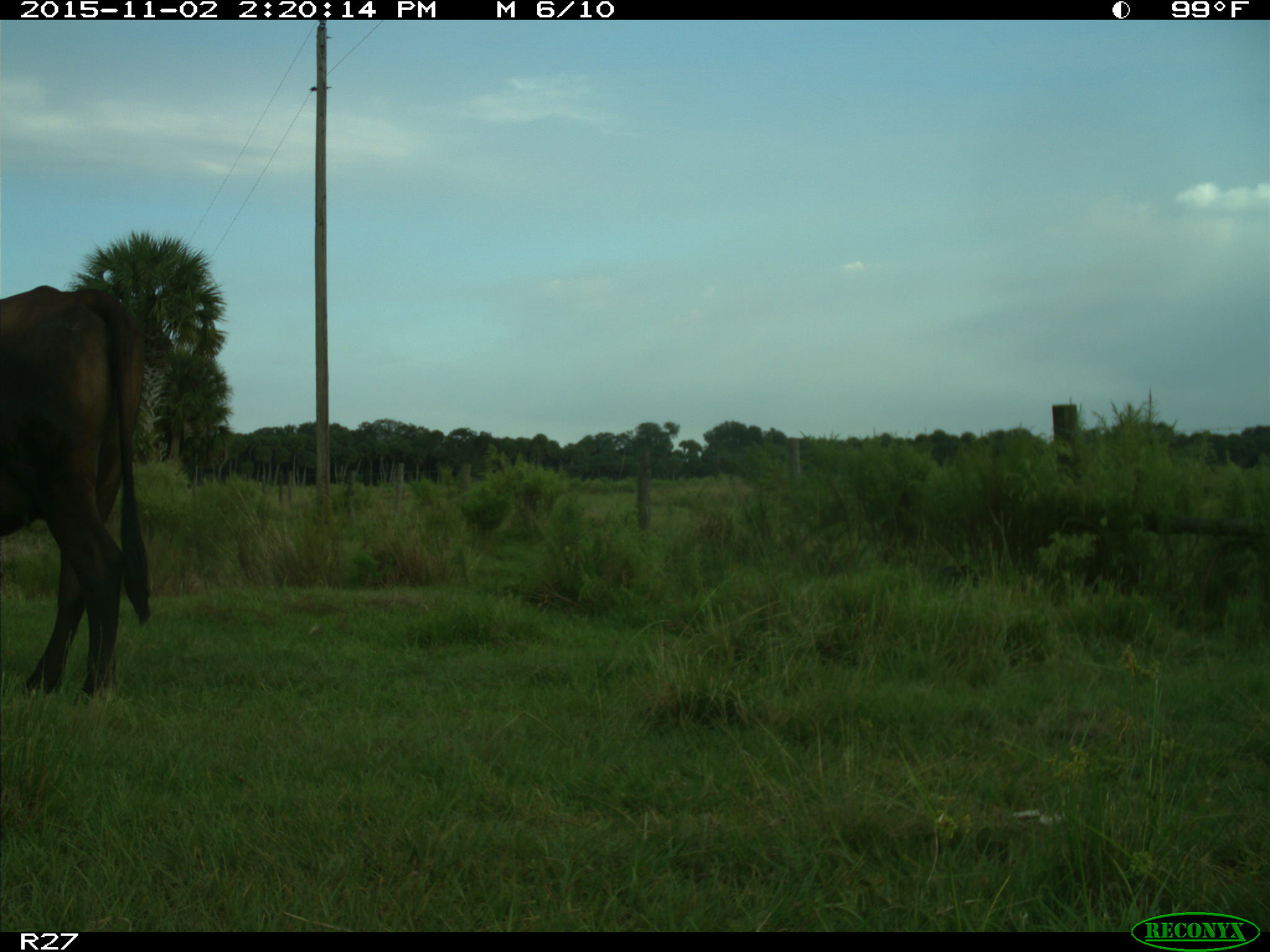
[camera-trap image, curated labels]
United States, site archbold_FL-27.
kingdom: Animalia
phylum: Chordata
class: Mammalia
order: Artiodactyla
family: Bovidae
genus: Bos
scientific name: Bos taurus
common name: domestic cow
Bos taurus (domestic cow).